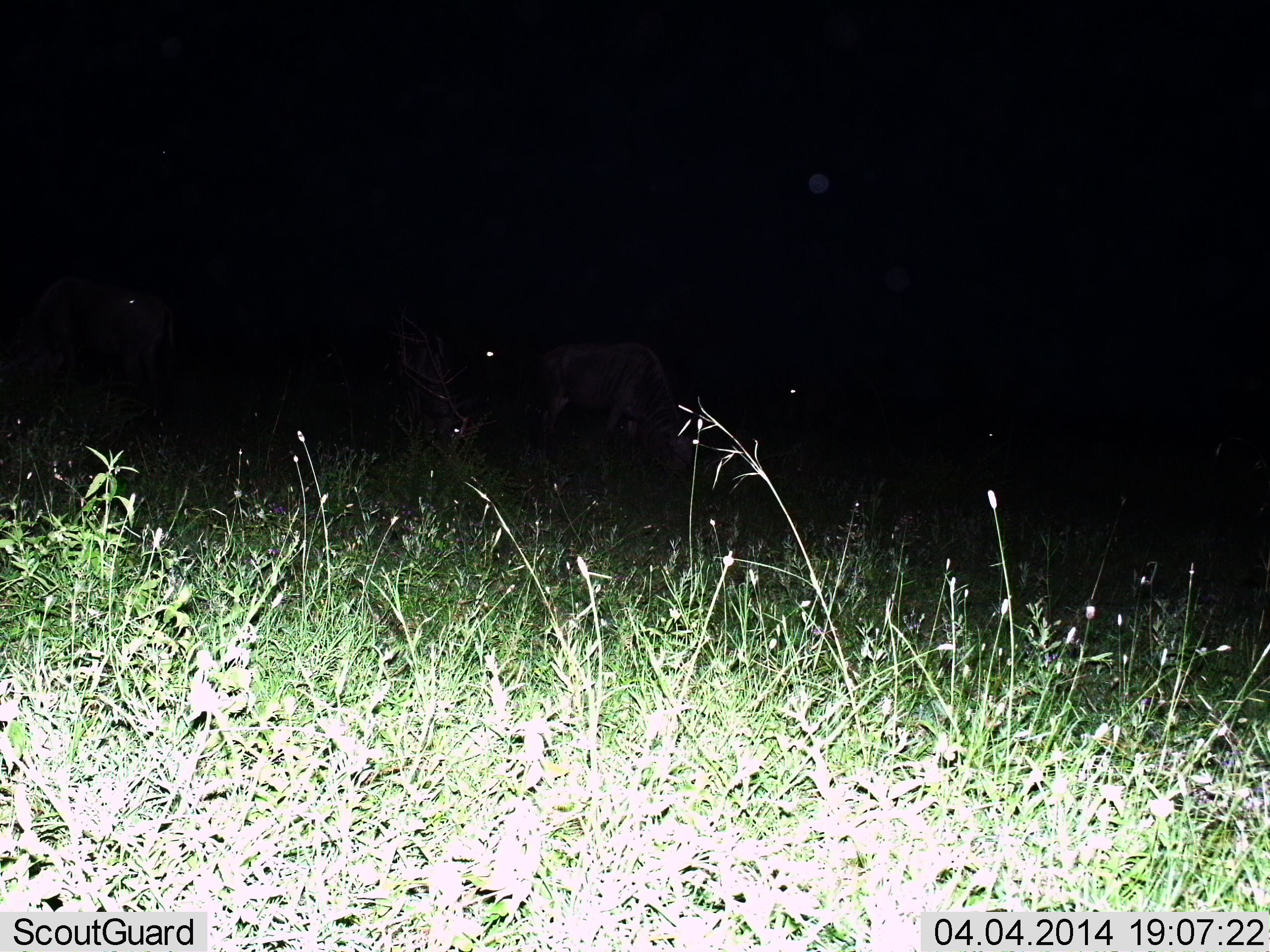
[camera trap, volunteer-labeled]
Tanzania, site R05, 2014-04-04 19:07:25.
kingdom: Animalia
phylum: Chordata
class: Mammalia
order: Artiodactyla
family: Bovidae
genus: Connochaetes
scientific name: Connochaetes taurinus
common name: blue wildebeest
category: wildebeest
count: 5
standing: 11%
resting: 11%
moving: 11%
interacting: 0%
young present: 0%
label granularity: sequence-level